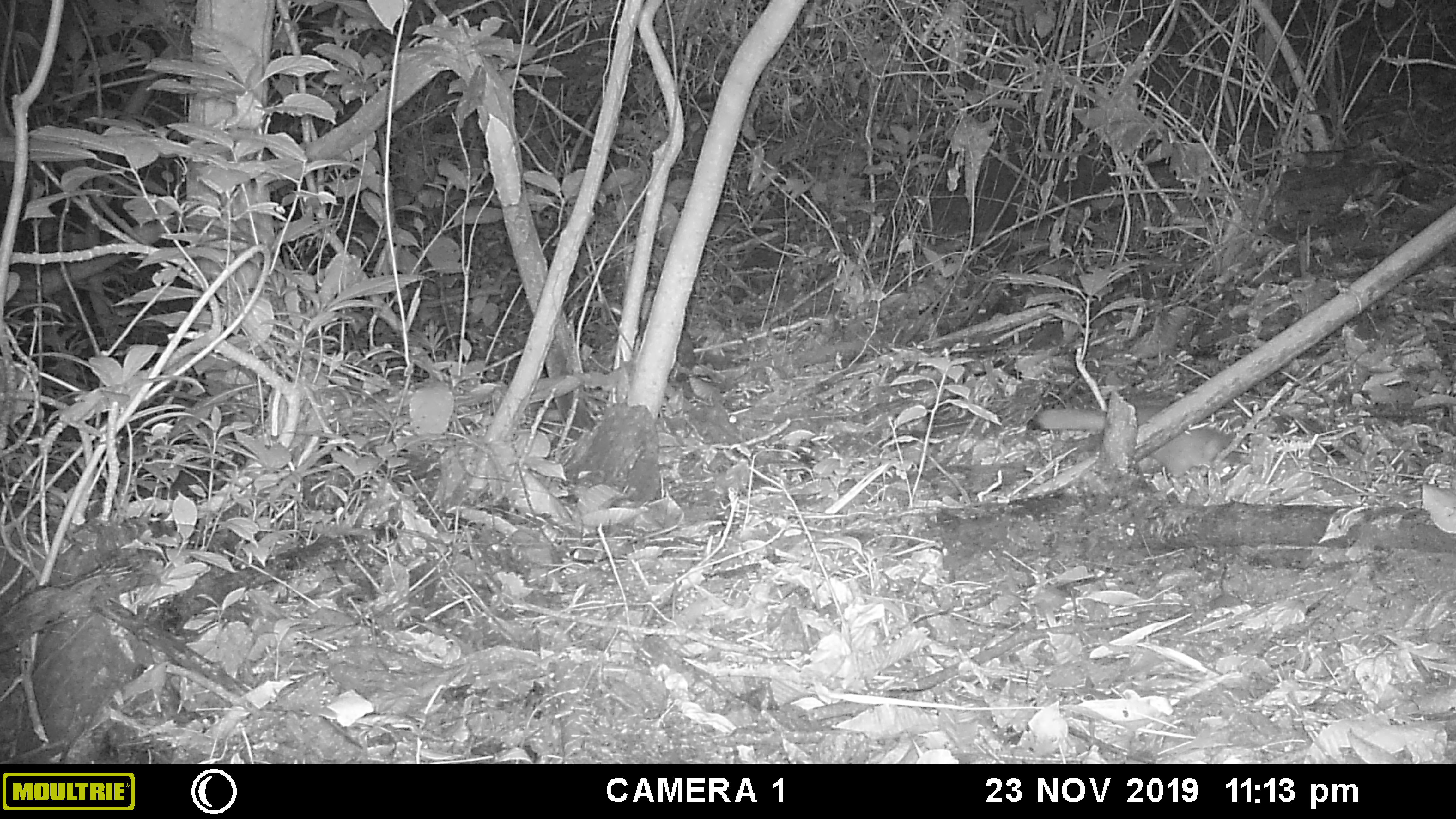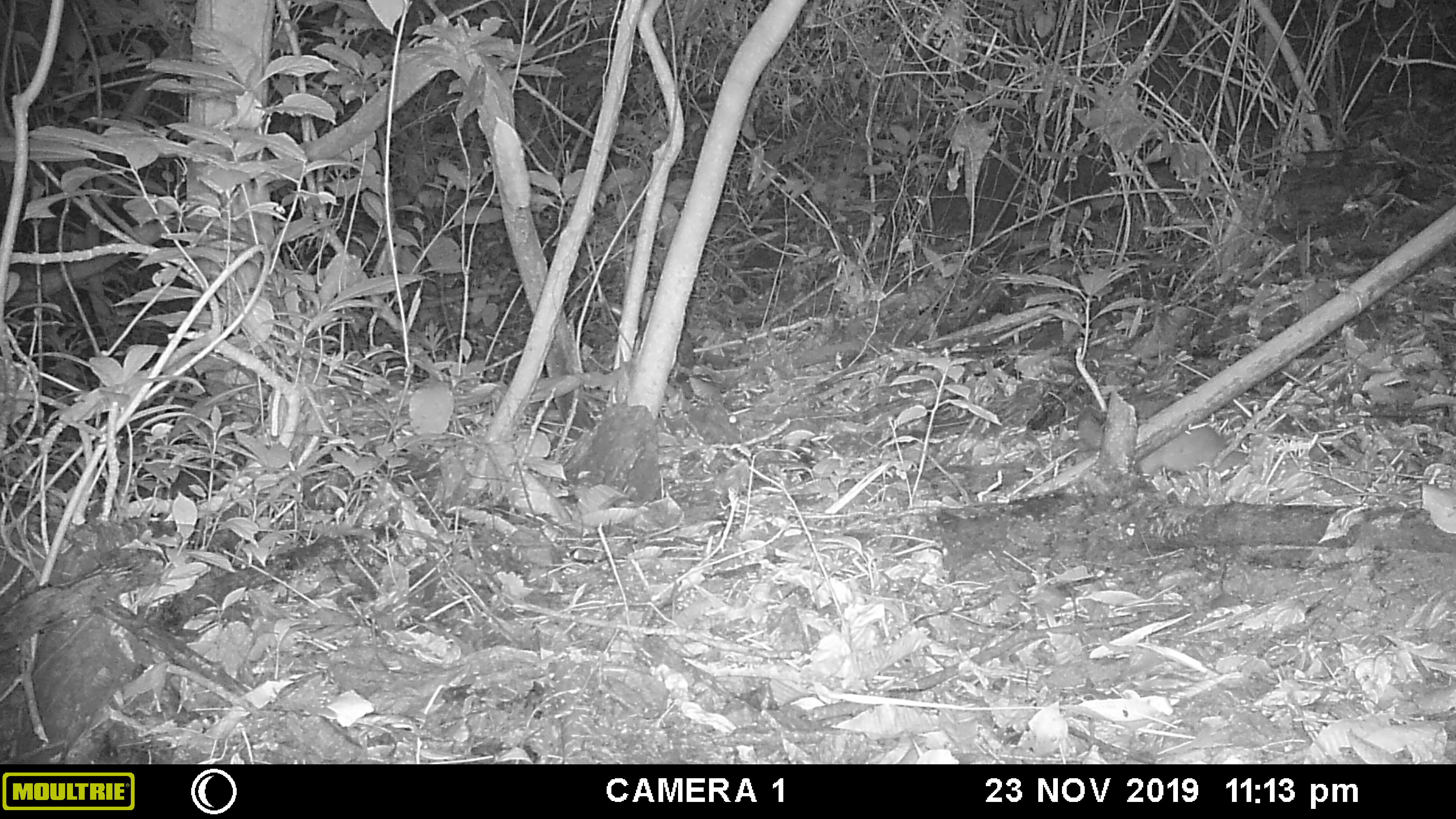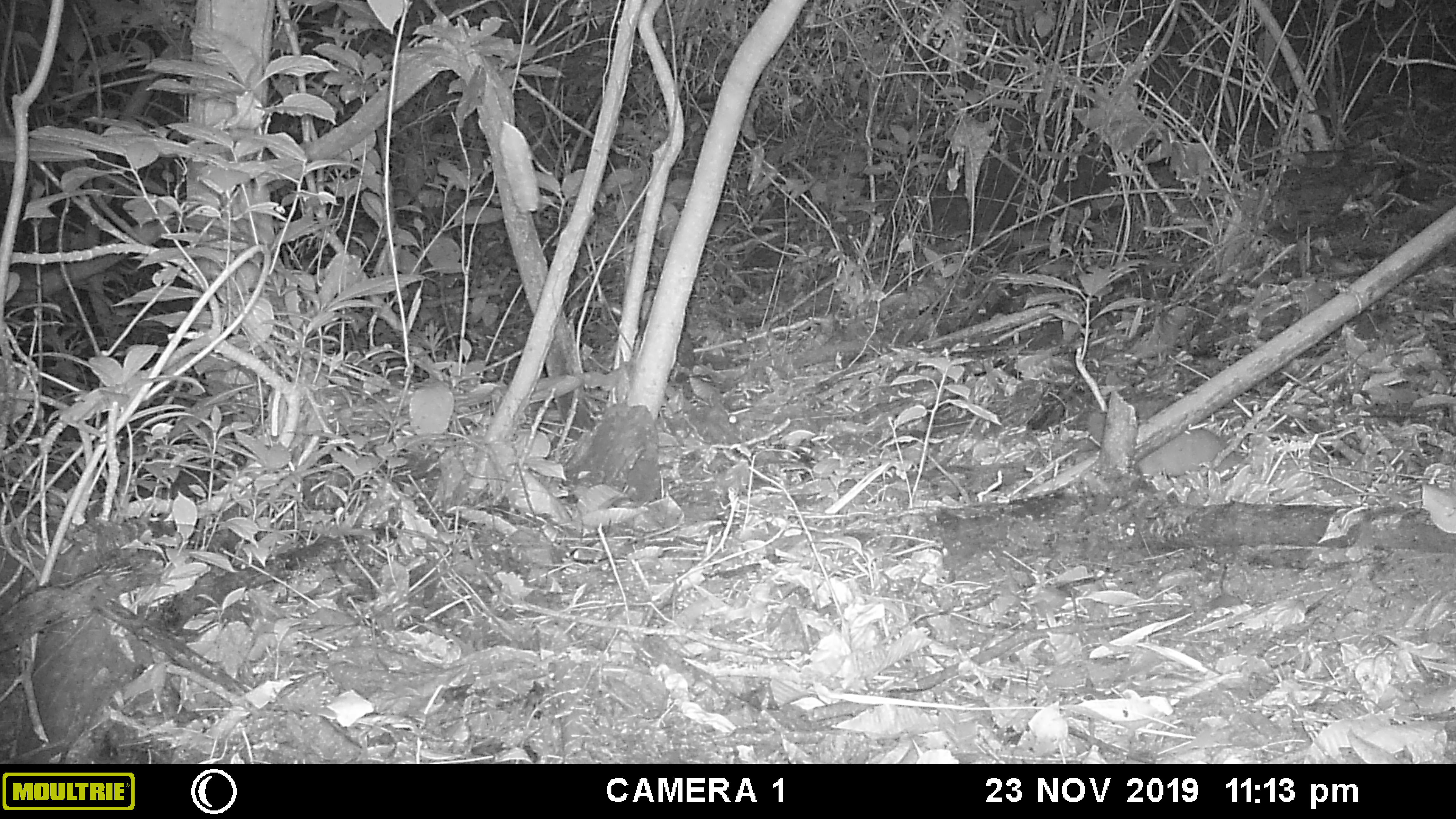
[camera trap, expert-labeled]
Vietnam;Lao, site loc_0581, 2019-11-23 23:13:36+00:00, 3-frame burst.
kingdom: Animalia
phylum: Chordata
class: Mammalia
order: Carnivora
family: Mustelidae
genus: Melogale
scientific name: Melogale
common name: ferret badger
Ferret badger (Melogale). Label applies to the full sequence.